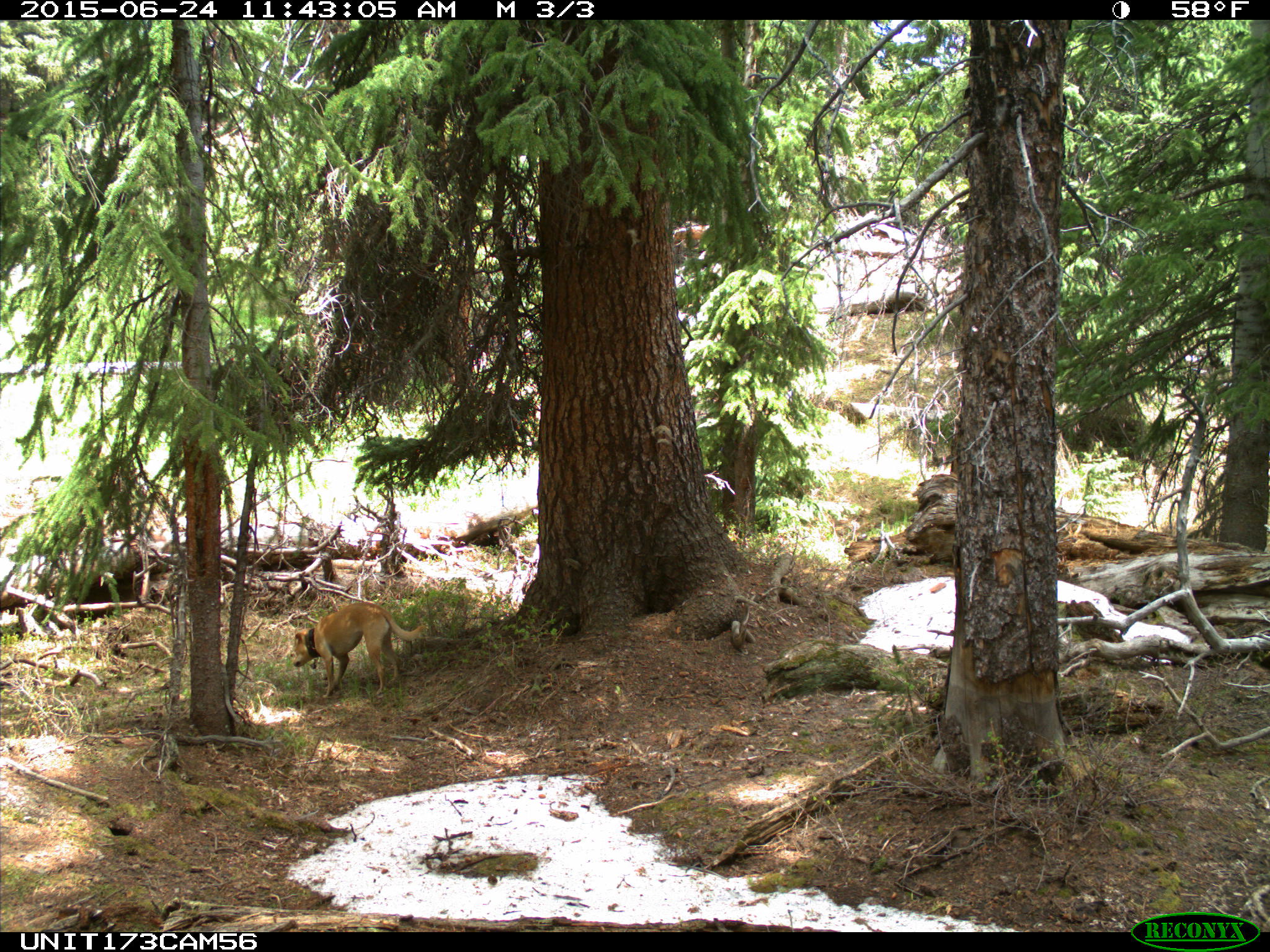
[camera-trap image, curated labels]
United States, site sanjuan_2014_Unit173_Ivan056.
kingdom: Animalia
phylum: Chordata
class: Mammalia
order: Carnivora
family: Canidae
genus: Canis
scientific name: Canis familiaris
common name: domestic dog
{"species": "Canis familiaris (domestic dog)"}